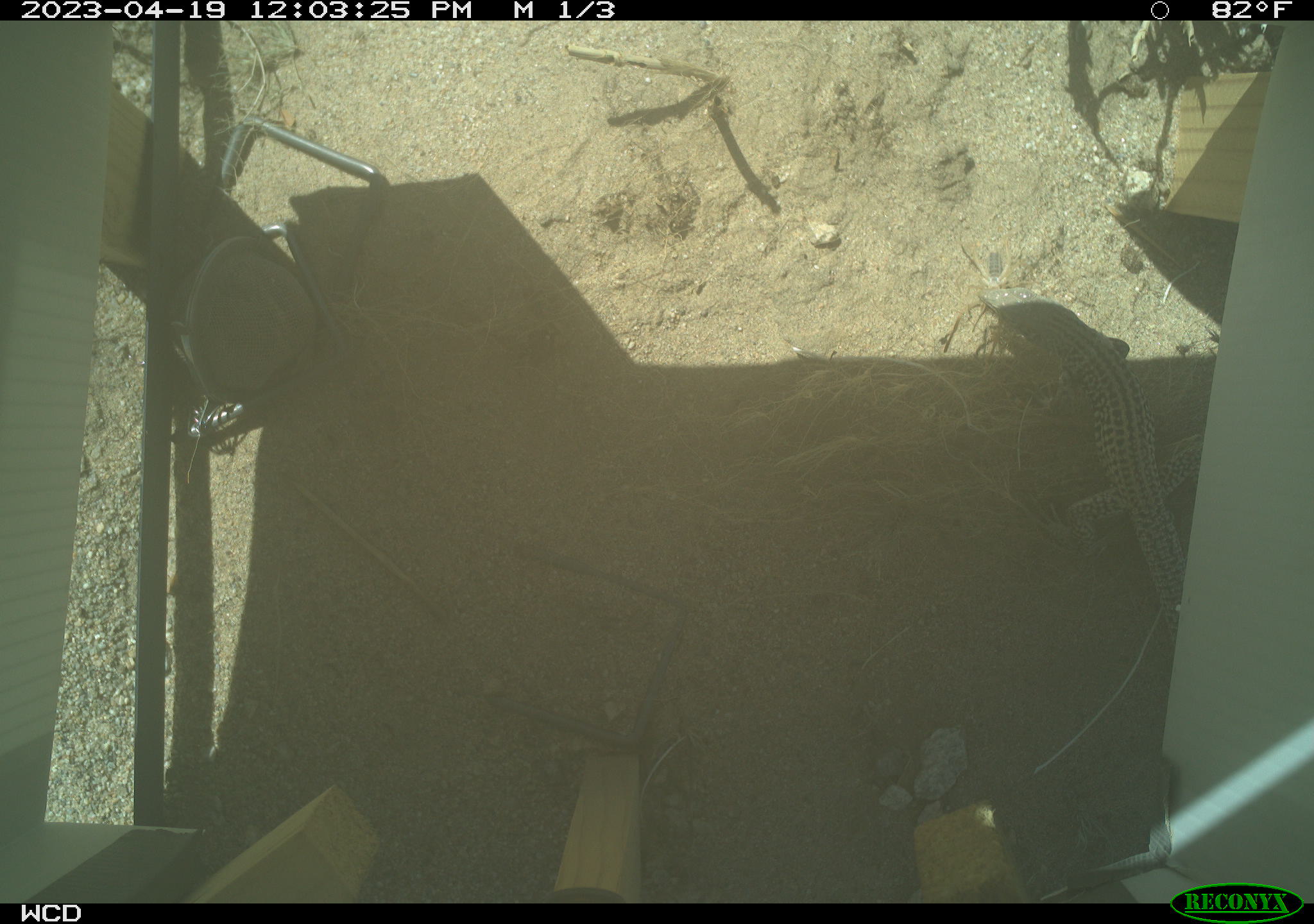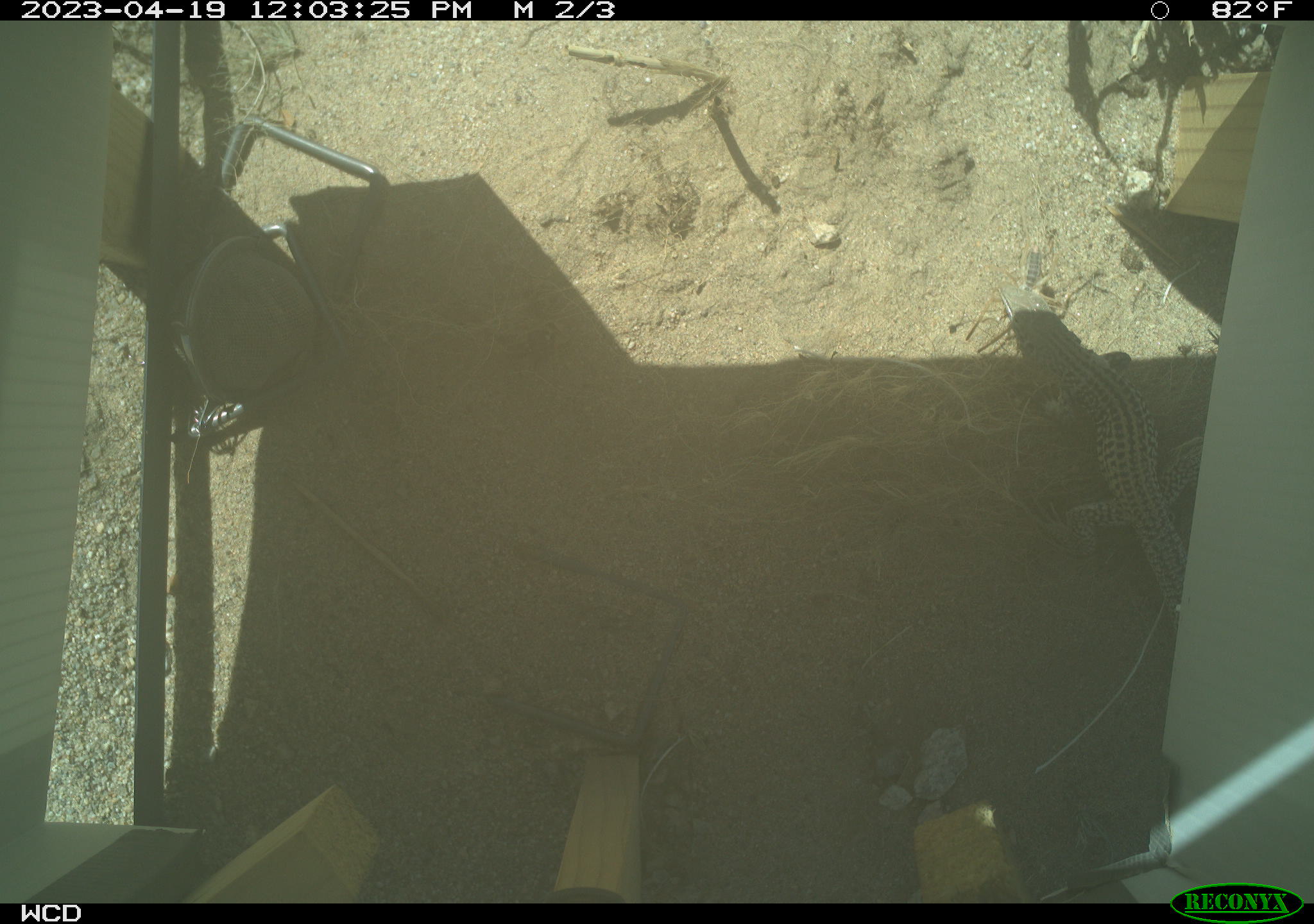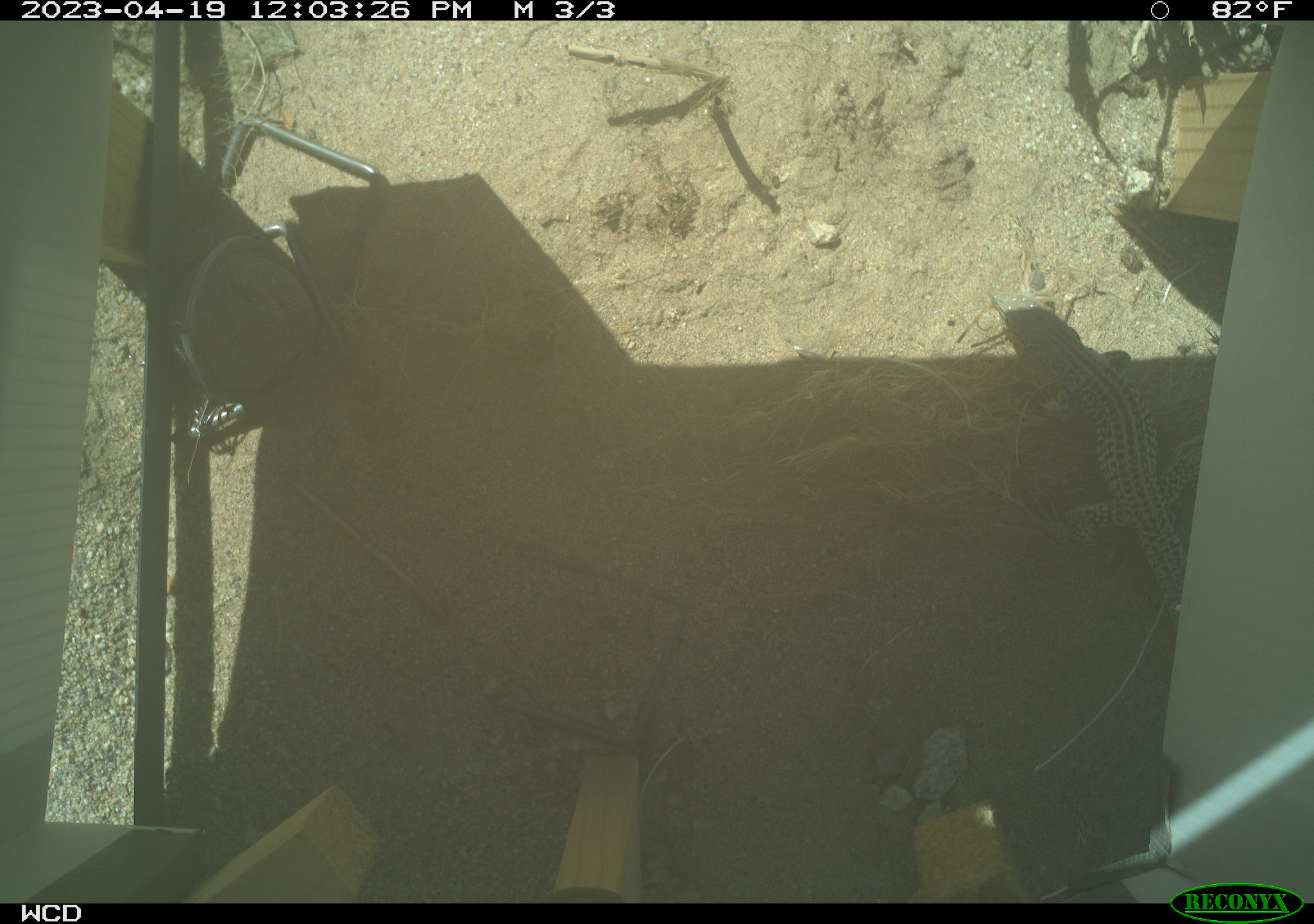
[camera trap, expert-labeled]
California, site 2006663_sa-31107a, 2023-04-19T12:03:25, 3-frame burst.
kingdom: Animalia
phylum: Chordata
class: Reptilia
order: Squamata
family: Teiidae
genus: Aspidoscelis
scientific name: Aspidoscelis tigris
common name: western whiptail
Western whiptail (Aspidoscelis tigris).